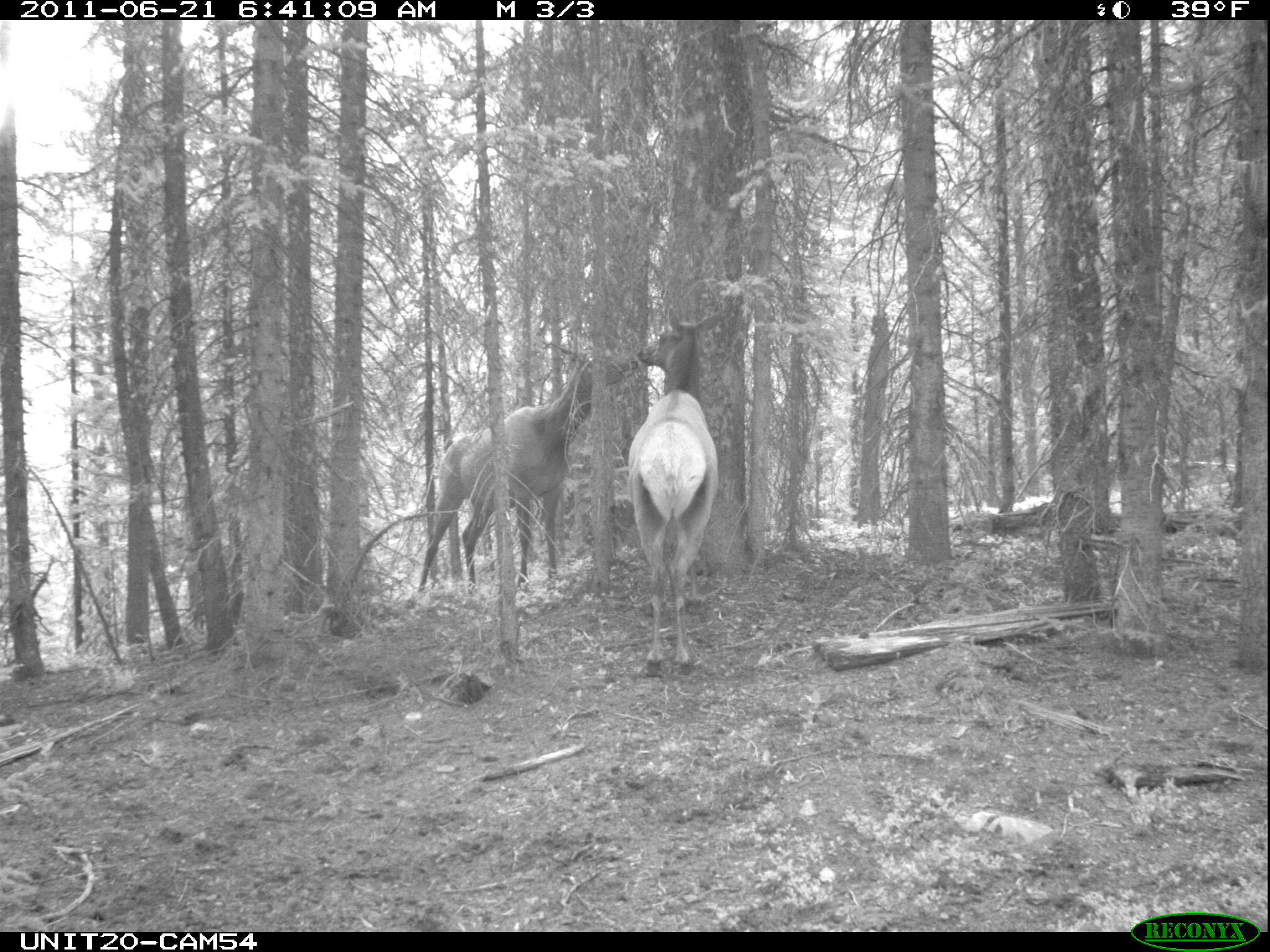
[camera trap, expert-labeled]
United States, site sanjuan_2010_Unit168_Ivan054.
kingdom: Animalia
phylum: Chordata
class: Mammalia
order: Artiodactyla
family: Cervidae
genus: Cervus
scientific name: Cervus elaphus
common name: red deer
Cervus elaphus (red deer).